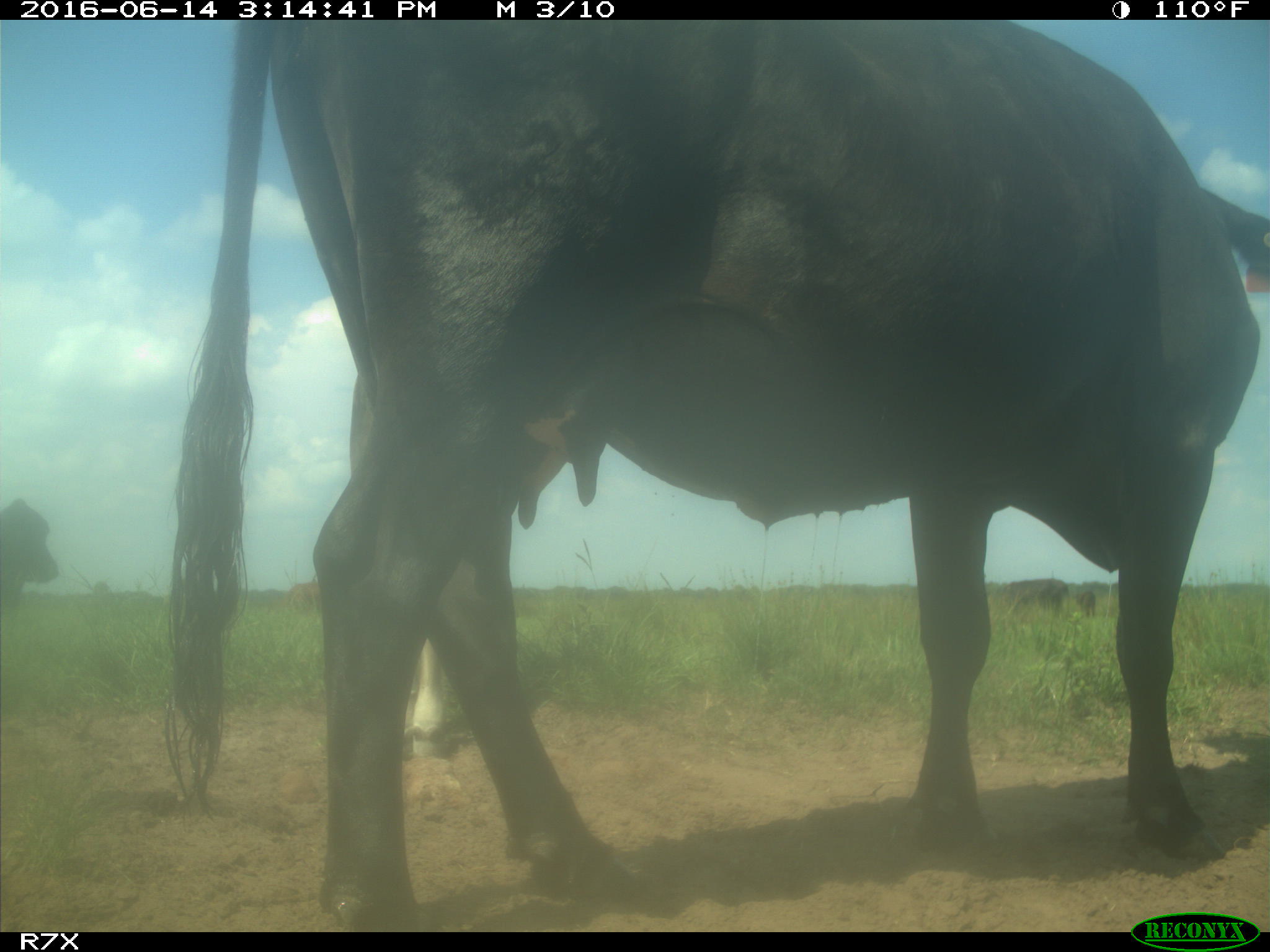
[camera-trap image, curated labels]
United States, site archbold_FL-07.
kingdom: Animalia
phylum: Chordata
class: Mammalia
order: Artiodactyla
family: Bovidae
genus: Bos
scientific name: Bos taurus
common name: domestic cow